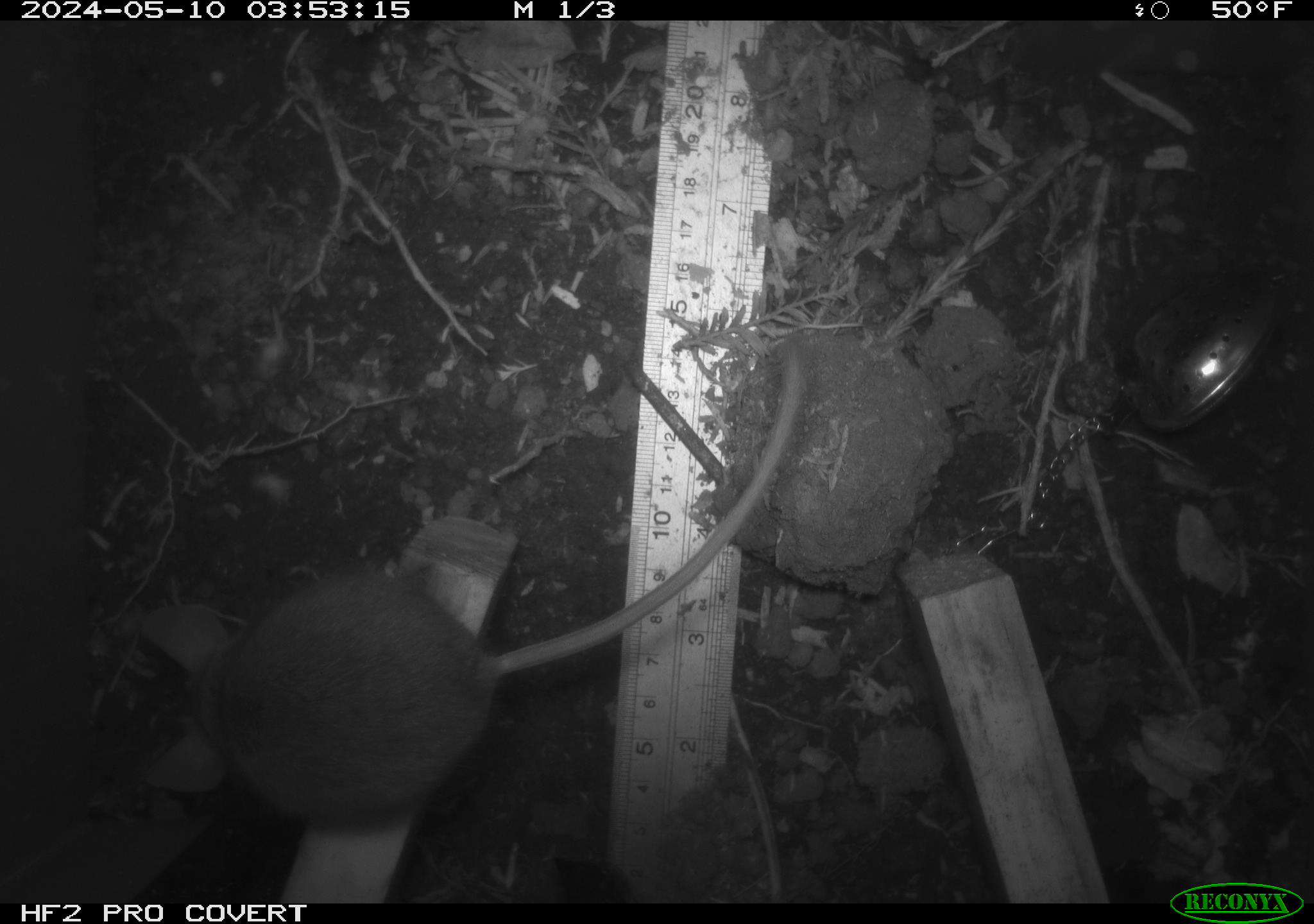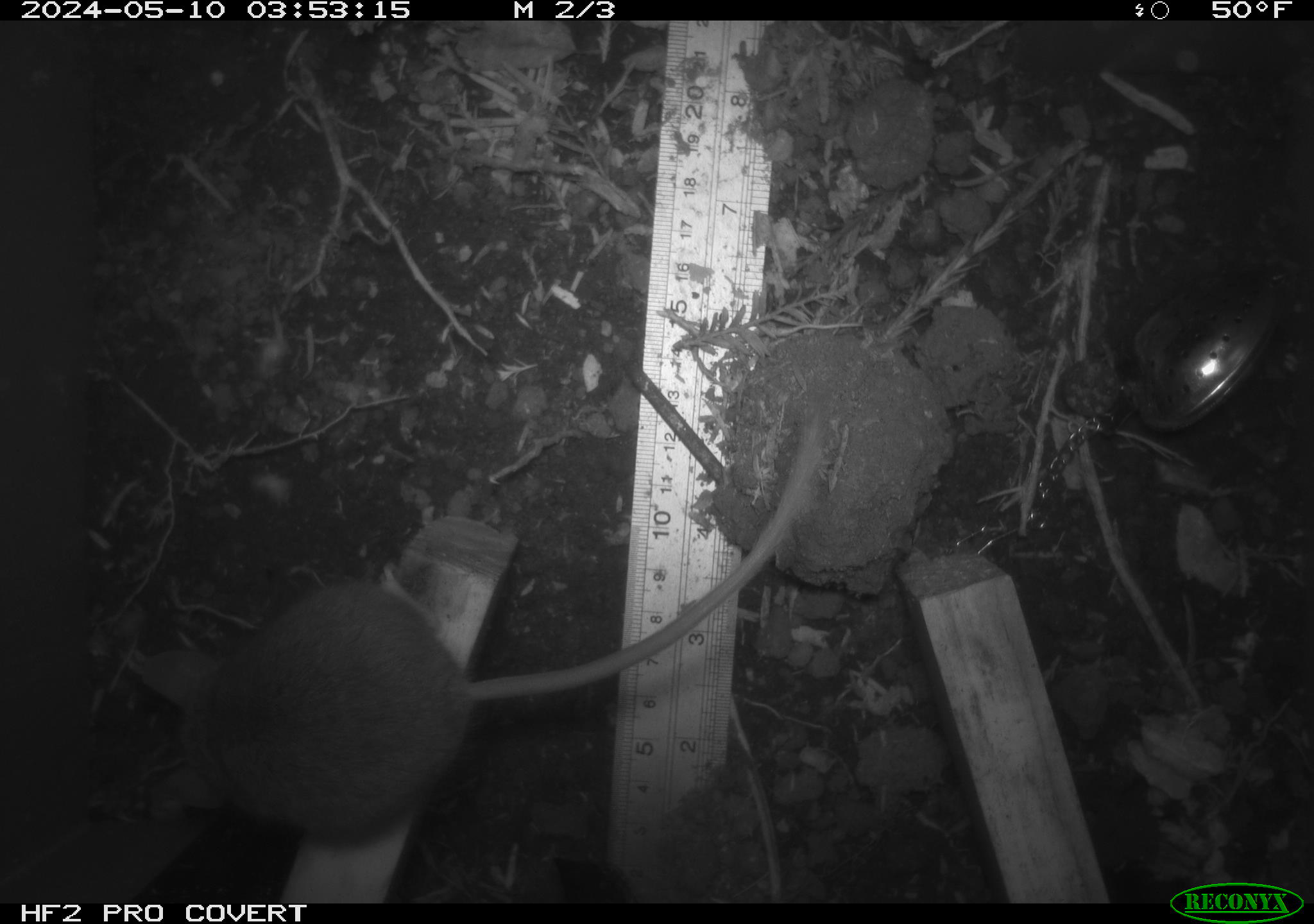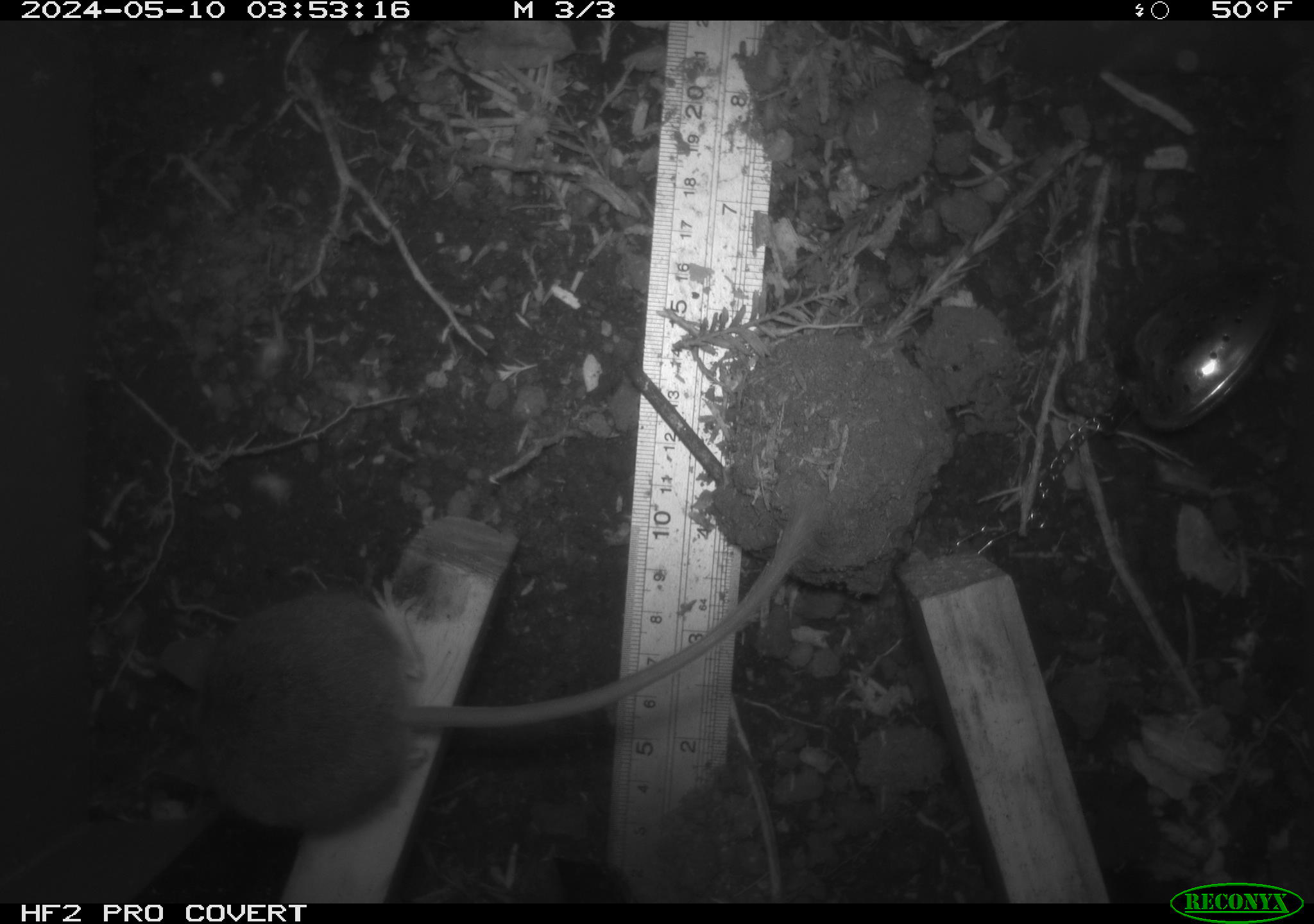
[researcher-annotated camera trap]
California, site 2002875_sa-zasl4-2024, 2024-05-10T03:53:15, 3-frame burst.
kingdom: Animalia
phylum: Chordata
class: Mammalia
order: Rodentia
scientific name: Rodentia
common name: mouse species